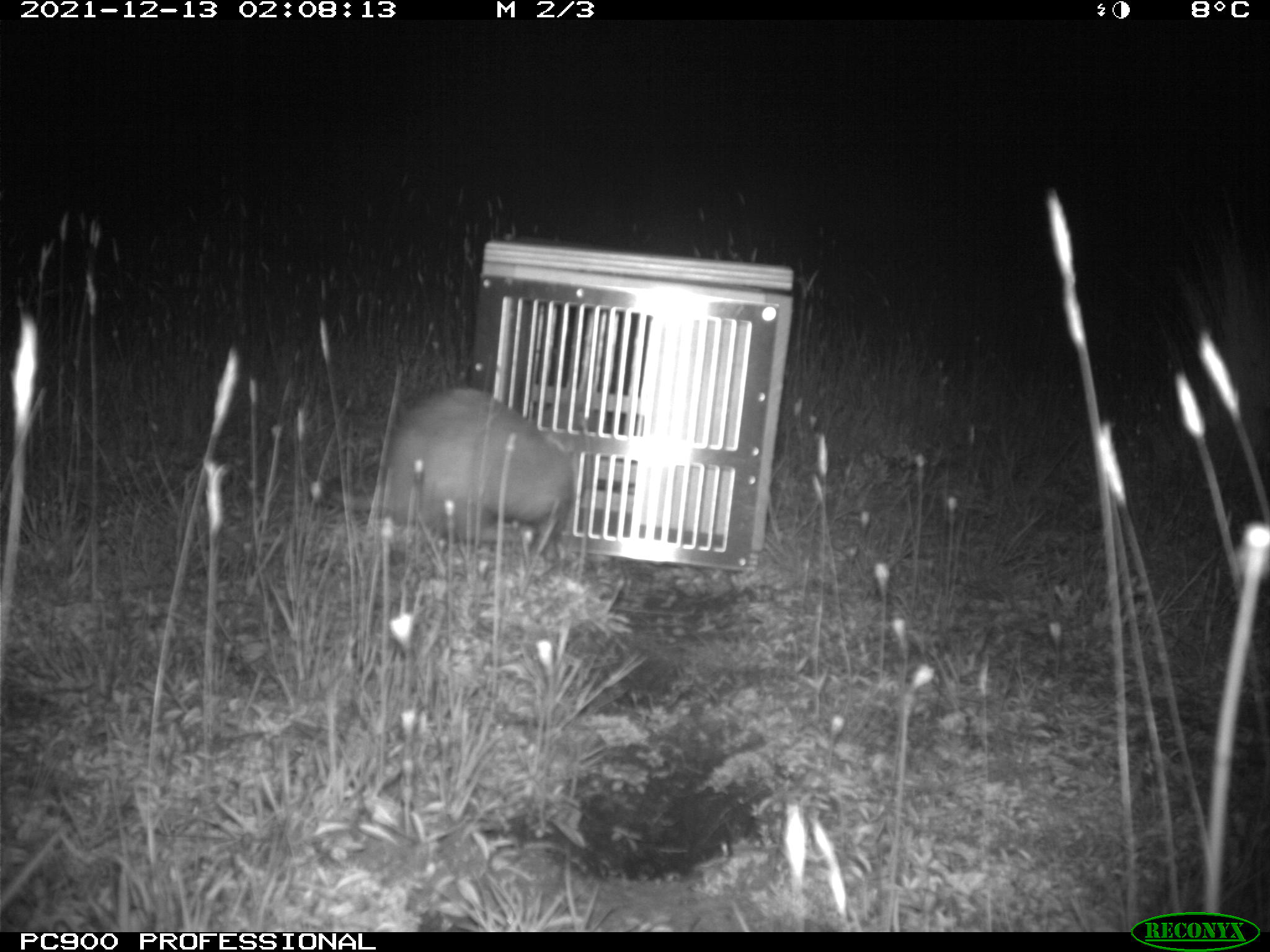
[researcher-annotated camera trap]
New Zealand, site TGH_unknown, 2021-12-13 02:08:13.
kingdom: Animalia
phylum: Chordata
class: Mammalia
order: Carnivora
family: Mustelidae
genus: Mustela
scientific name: Mustela furo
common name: ferret